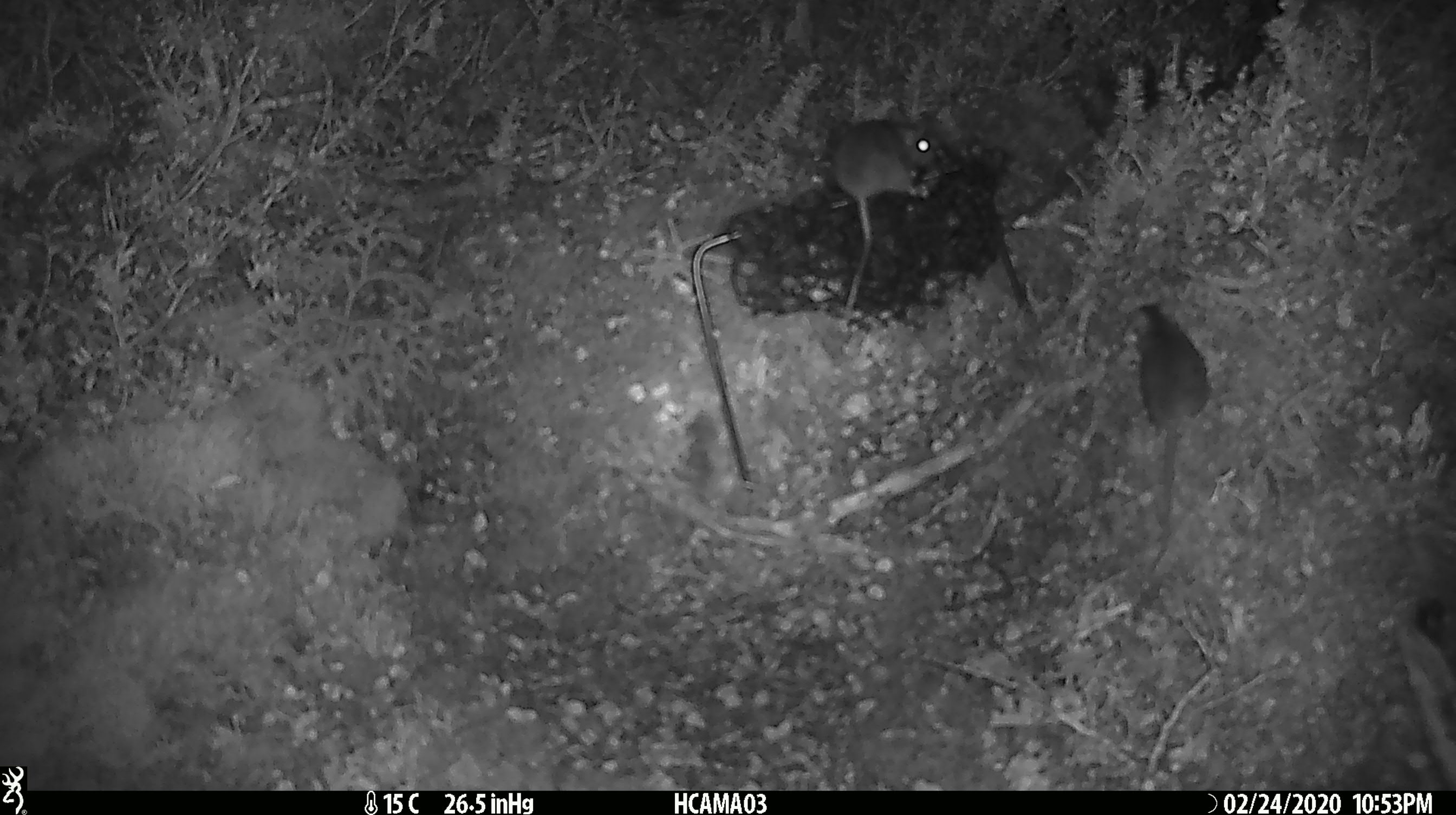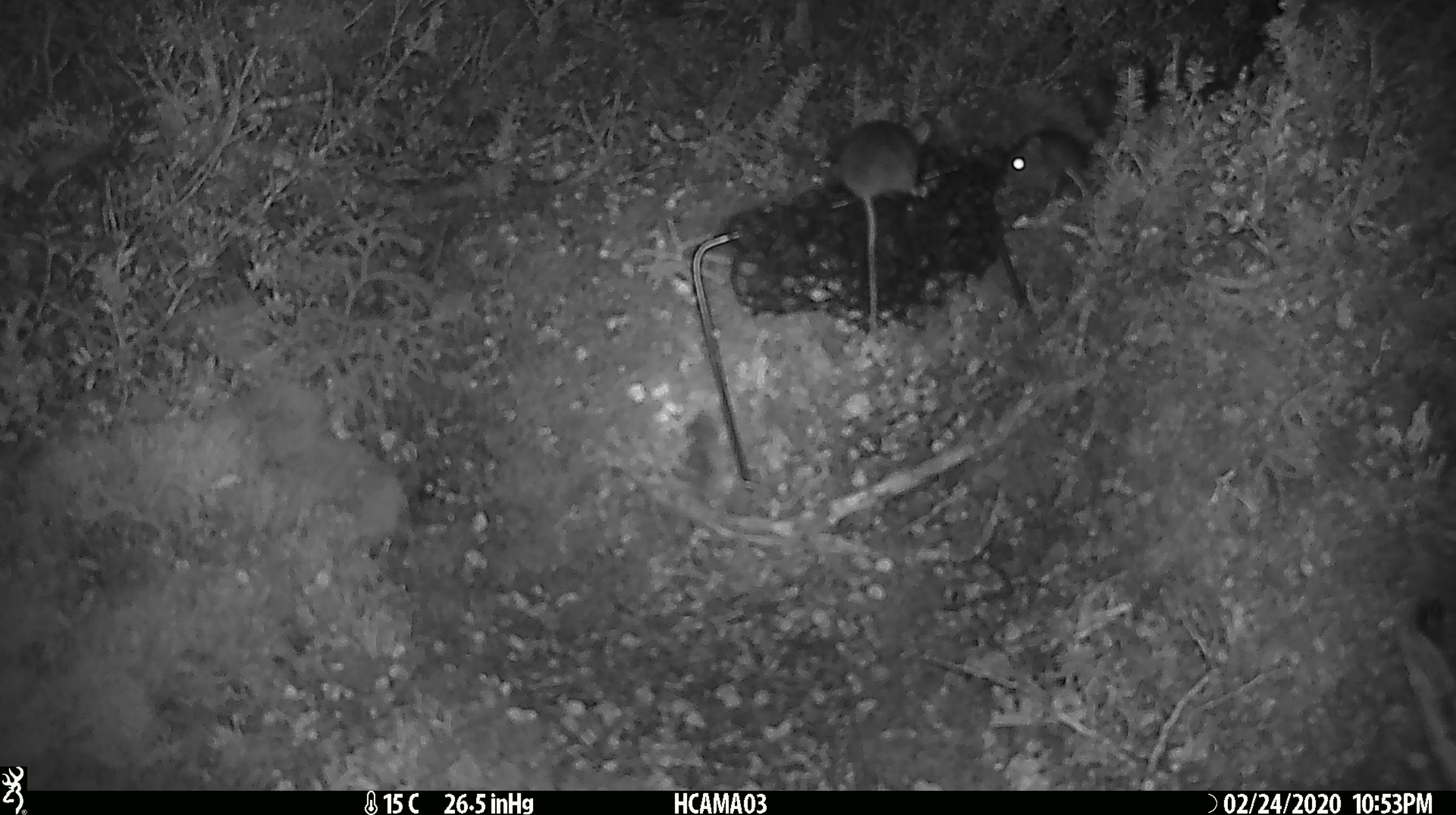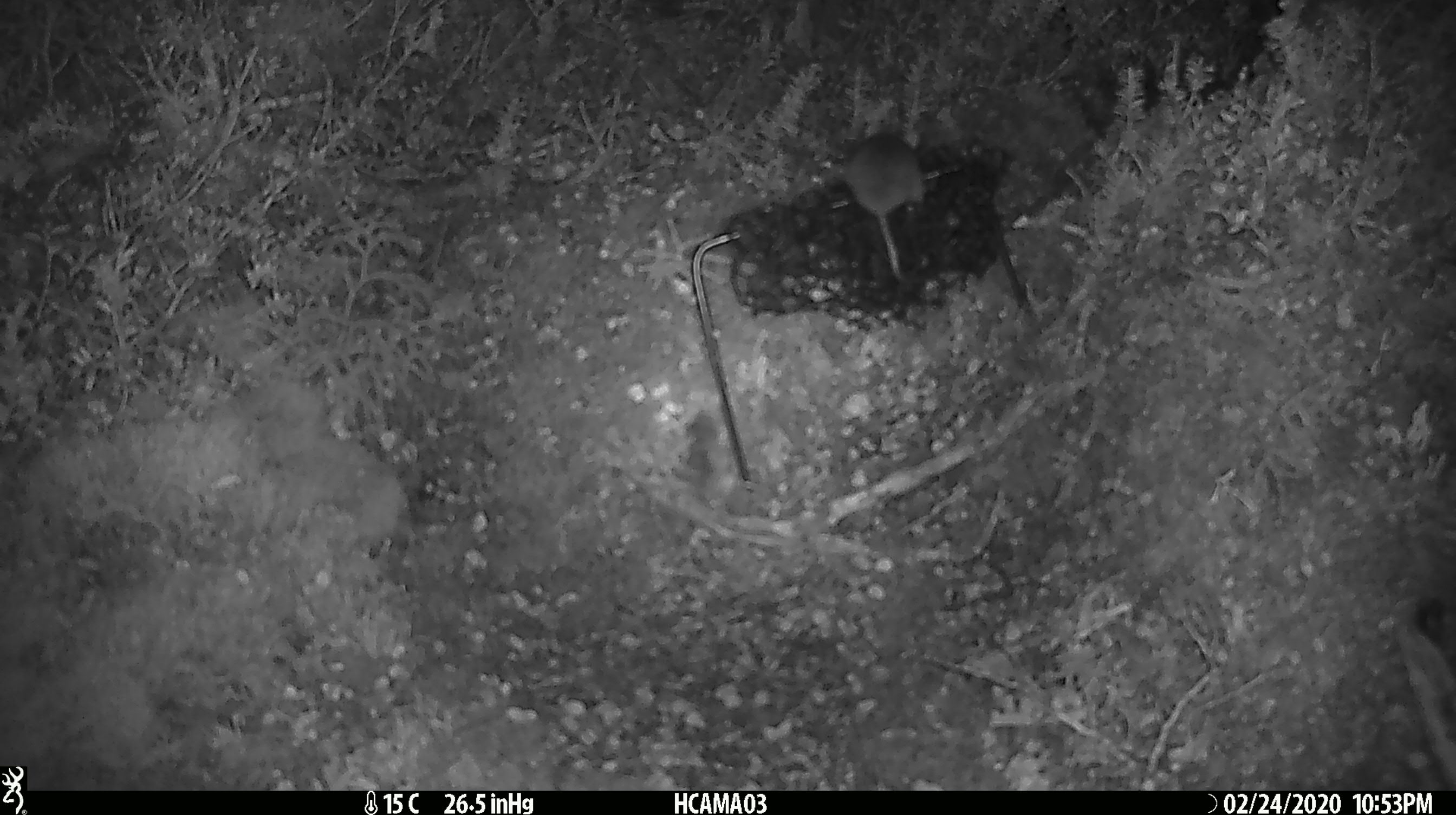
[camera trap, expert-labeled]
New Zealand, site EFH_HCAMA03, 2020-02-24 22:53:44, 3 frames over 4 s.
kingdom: Animalia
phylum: Chordata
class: Mammalia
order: Rodentia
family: Muridae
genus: Mus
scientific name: Mus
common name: mouse